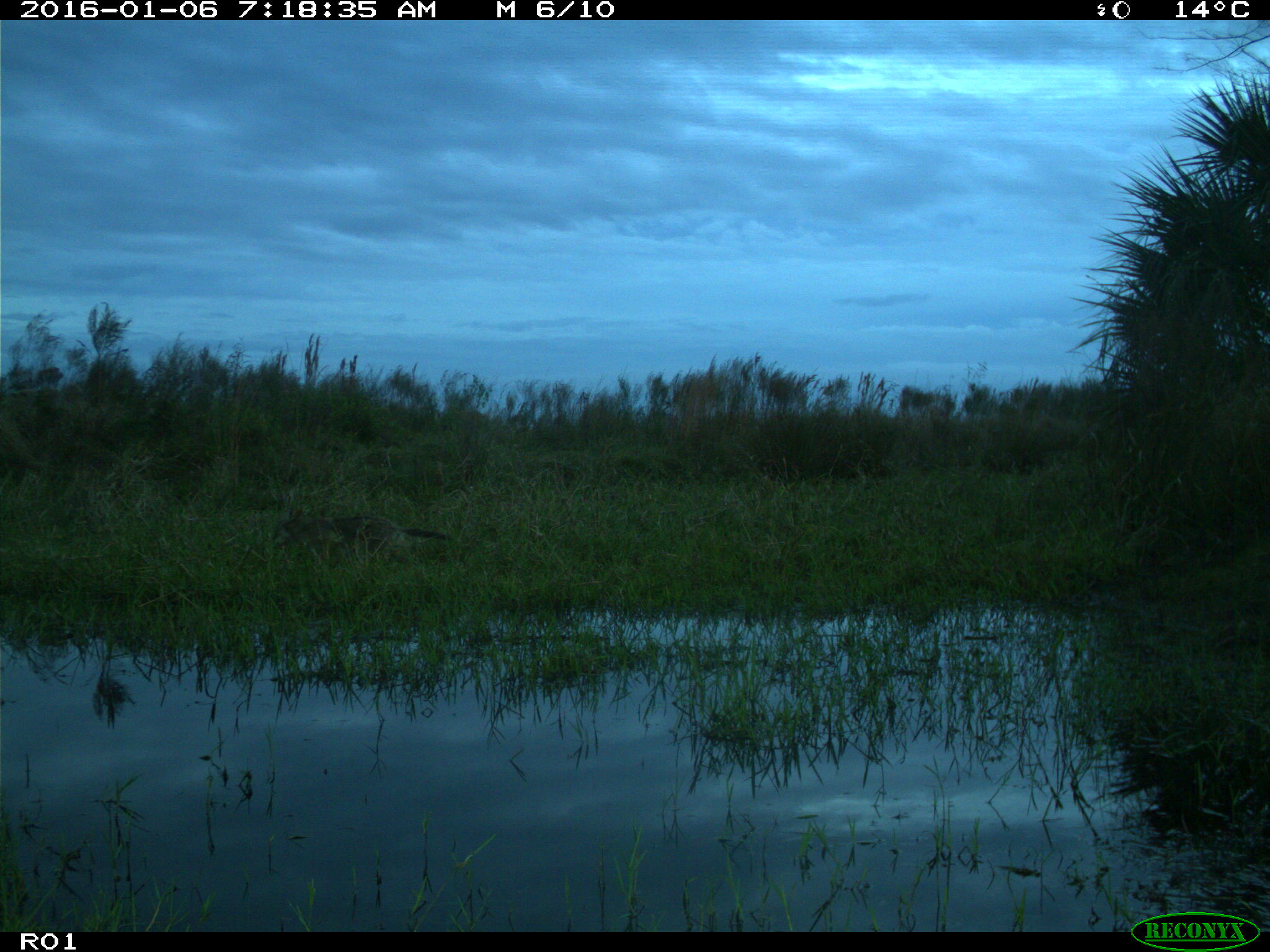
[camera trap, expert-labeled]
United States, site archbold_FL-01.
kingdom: Animalia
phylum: Chordata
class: Mammalia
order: Carnivora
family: Canidae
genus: Canis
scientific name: Canis latrans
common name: coyote